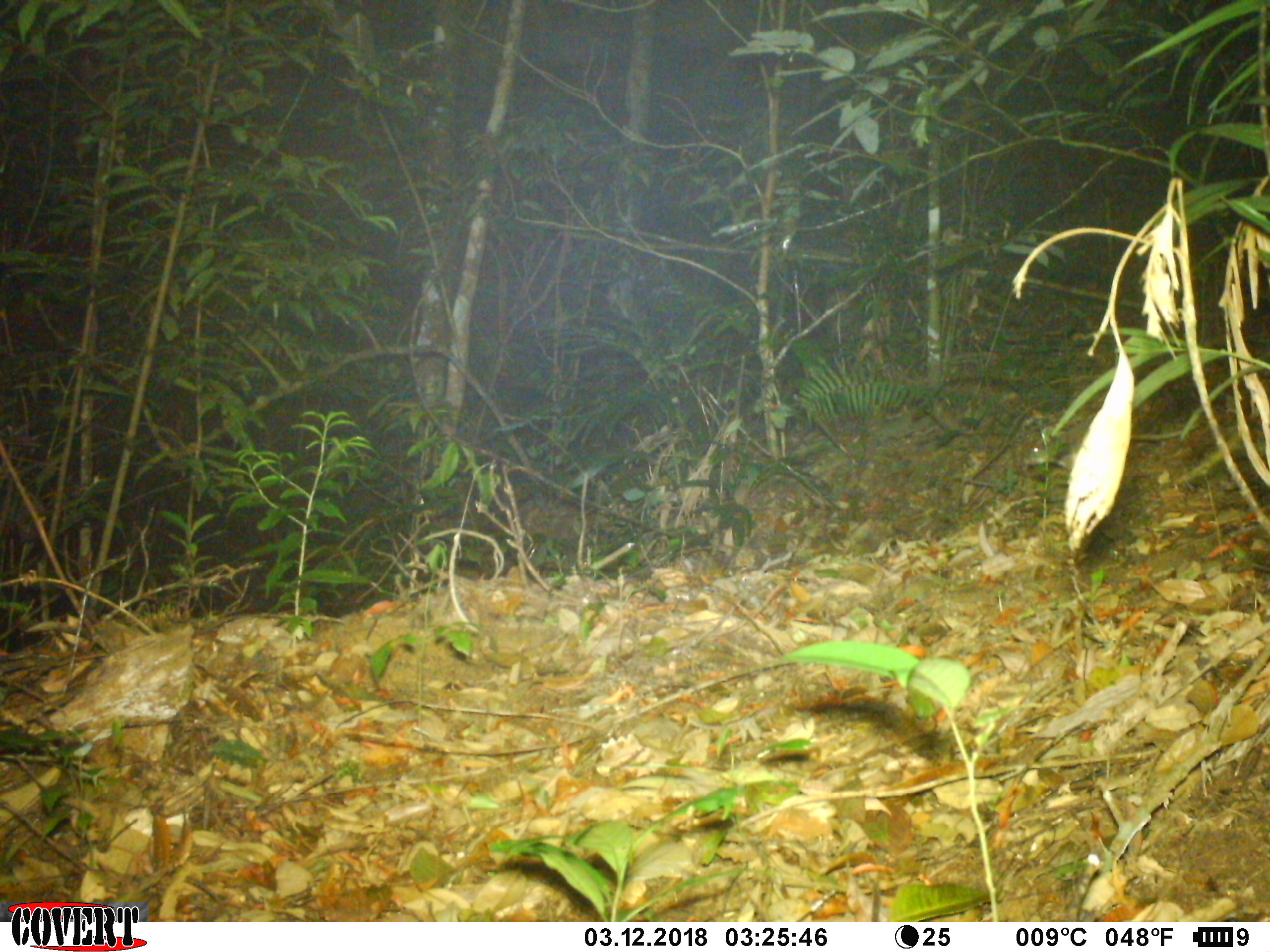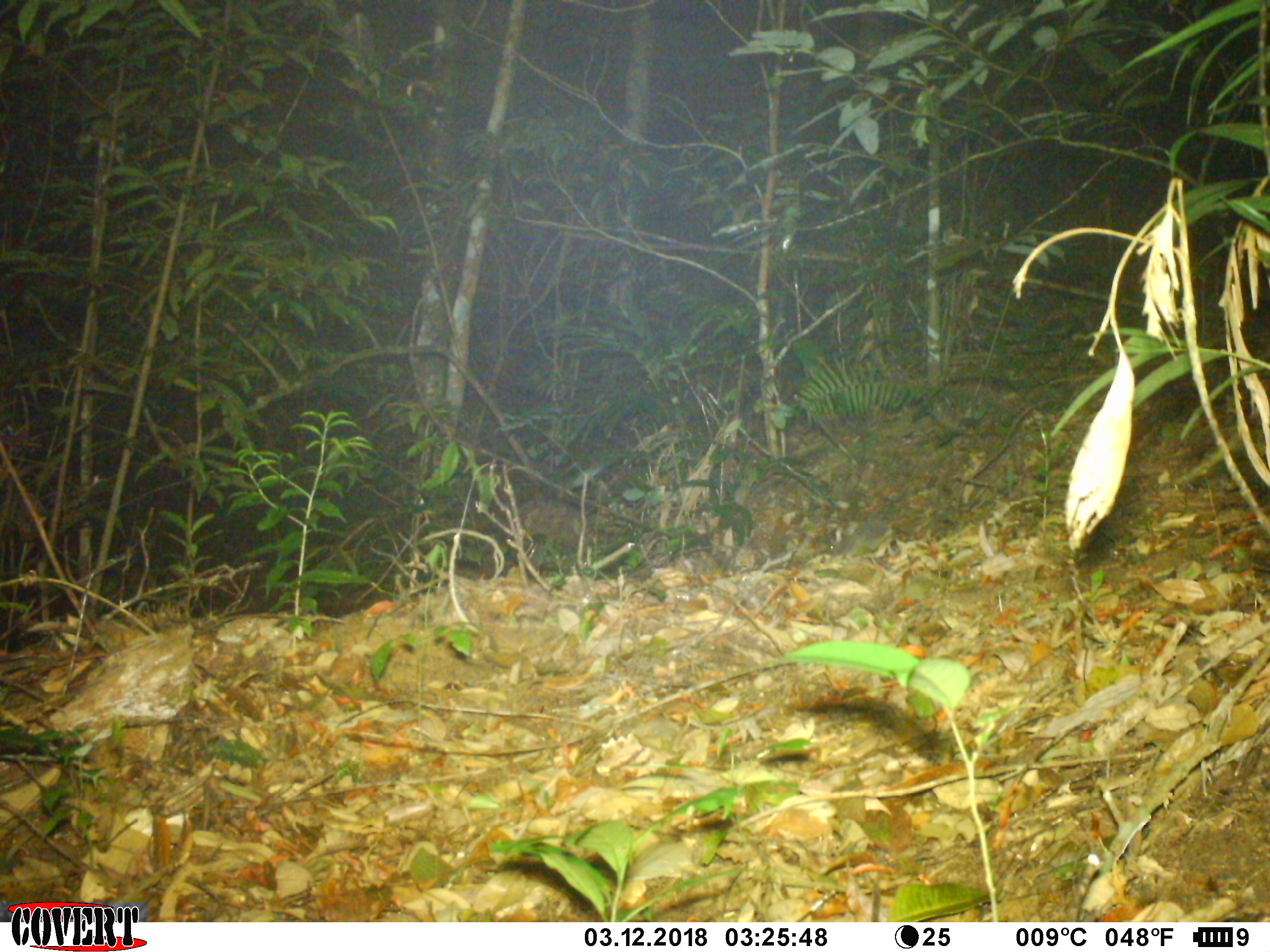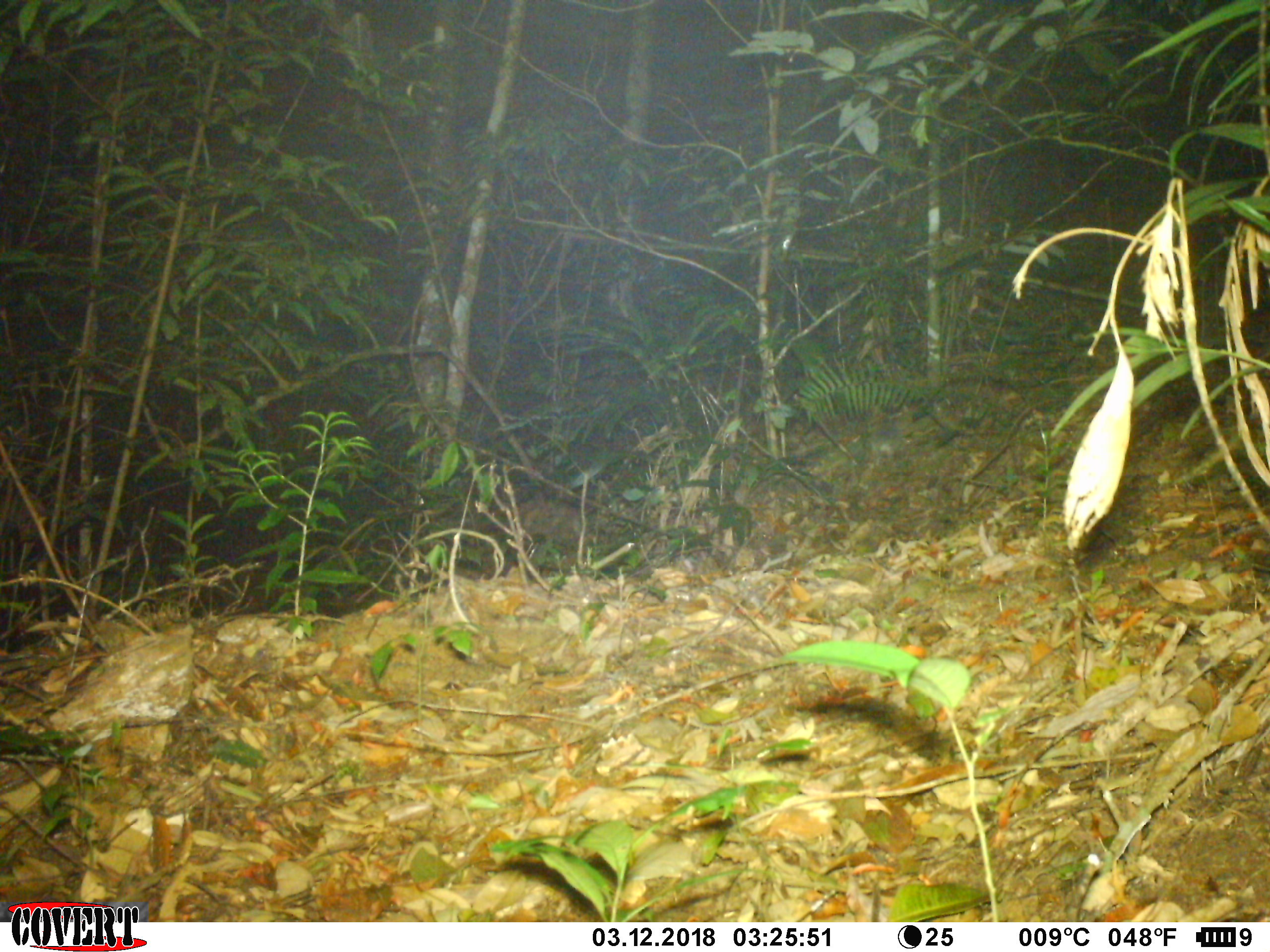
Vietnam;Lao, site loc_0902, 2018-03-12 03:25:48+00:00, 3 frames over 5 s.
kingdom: Animalia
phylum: Chordata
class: Mammalia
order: Rodentia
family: Muridae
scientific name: Muridae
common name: old-world mice and rats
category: unidentified murid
Unidentified murid (old-world mice and rats) (Muridae). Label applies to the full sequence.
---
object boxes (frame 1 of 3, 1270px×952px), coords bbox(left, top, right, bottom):
unidentified murid: bbox(1022, 414, 1203, 471)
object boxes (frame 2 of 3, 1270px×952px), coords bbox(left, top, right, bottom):
unidentified murid: bbox(821, 517, 901, 562)